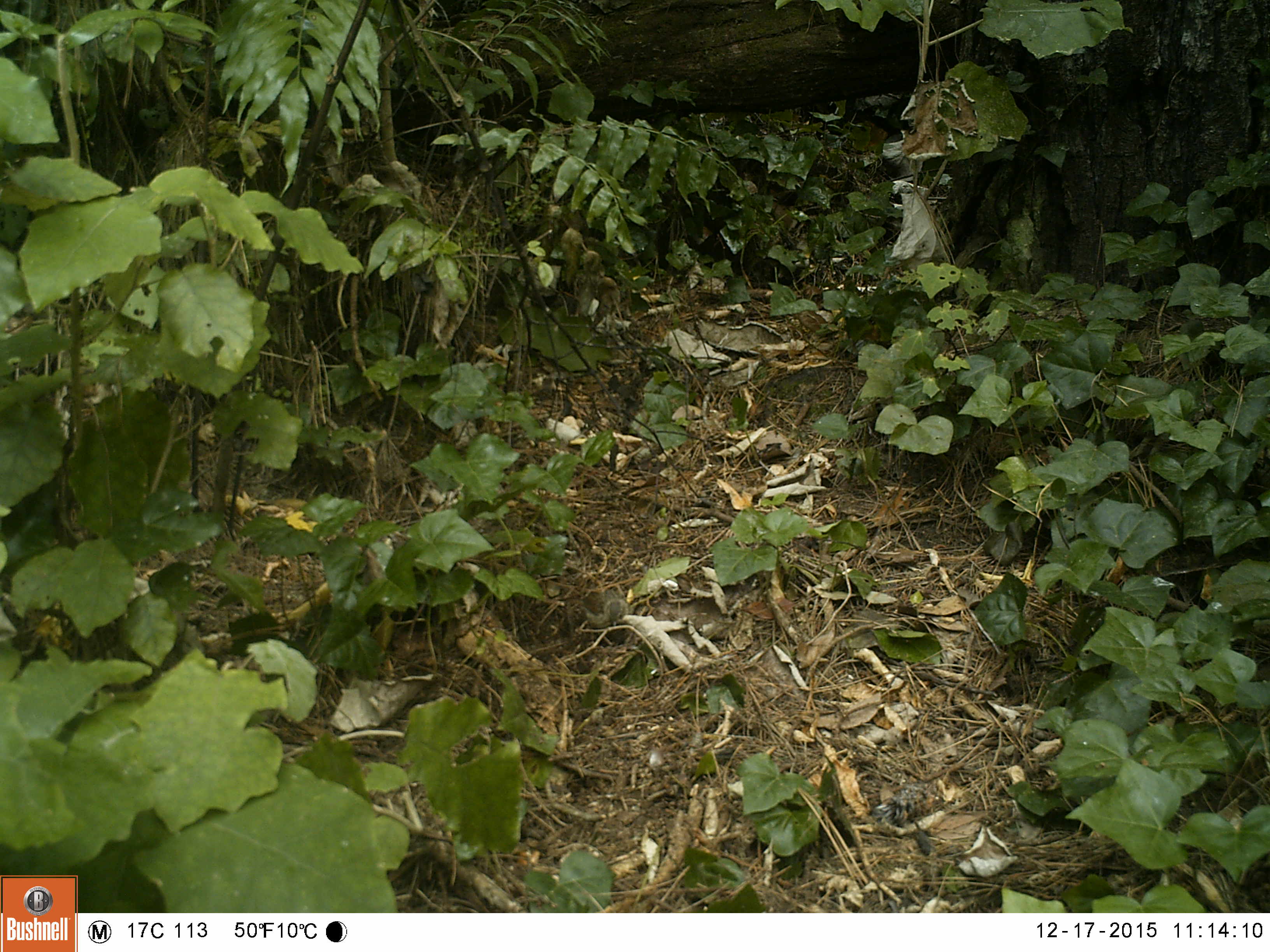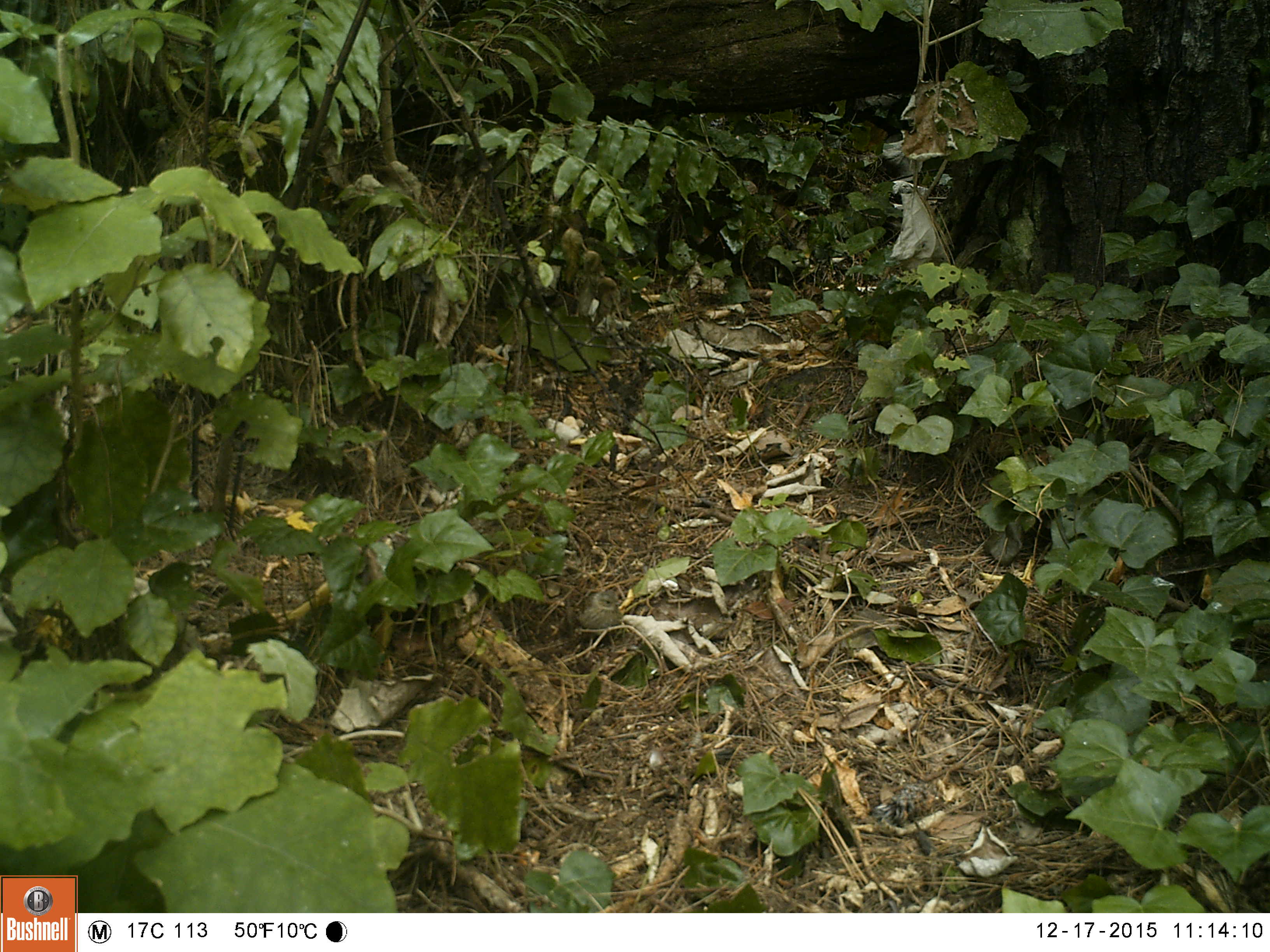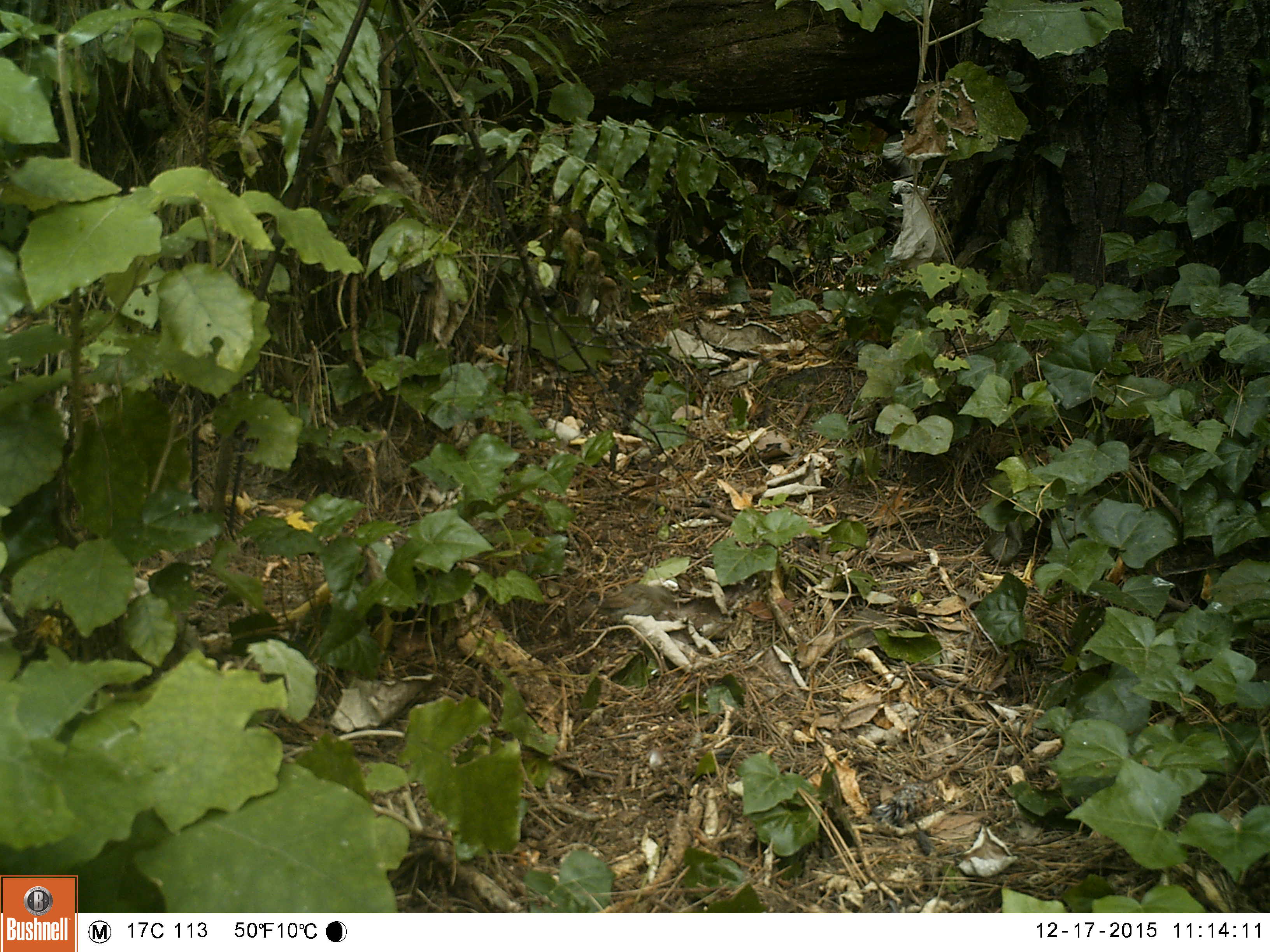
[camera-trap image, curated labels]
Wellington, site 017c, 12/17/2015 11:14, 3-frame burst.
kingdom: Animalia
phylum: Chordata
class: Aves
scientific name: Aves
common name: bird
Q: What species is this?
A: Bird (Aves).